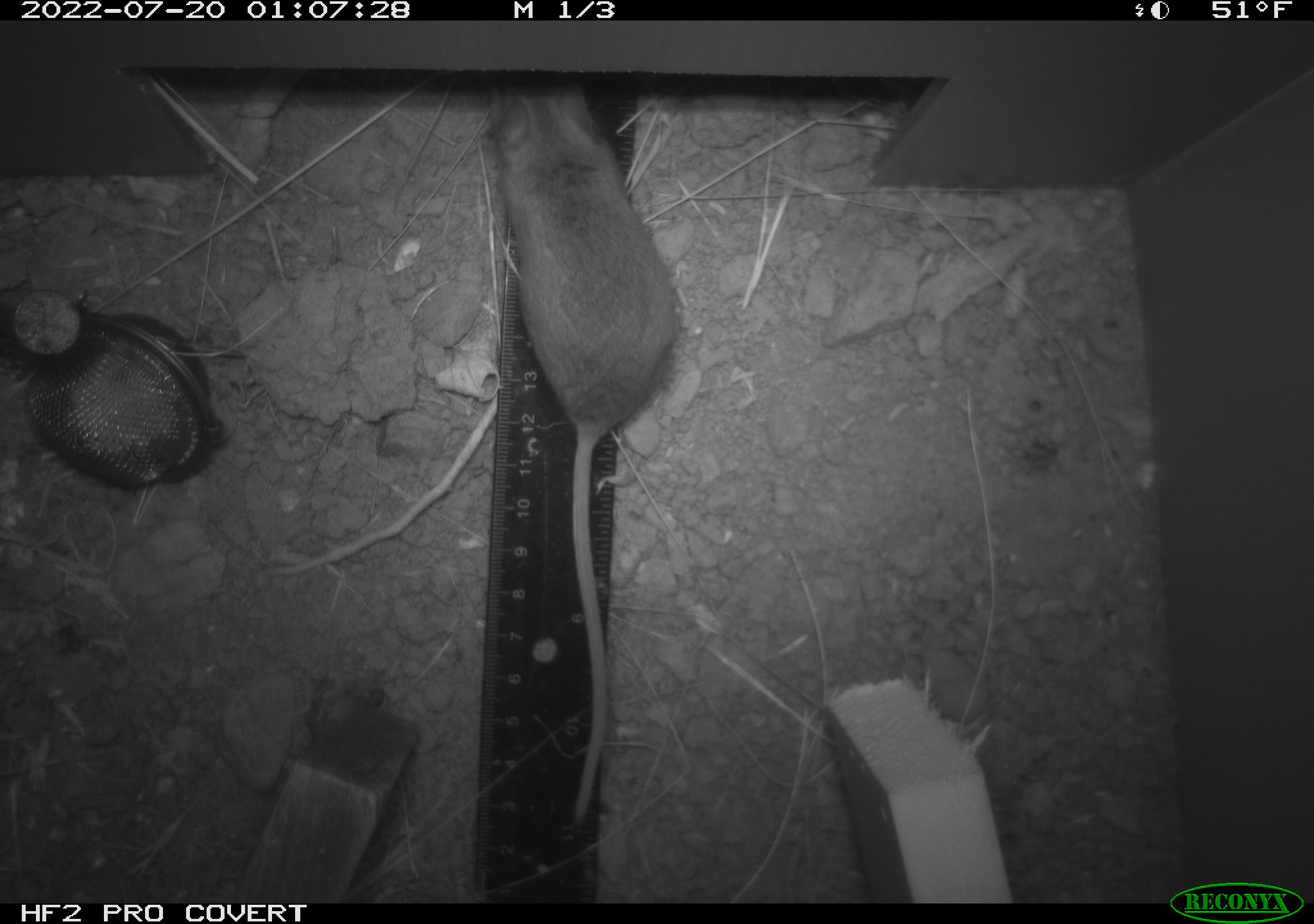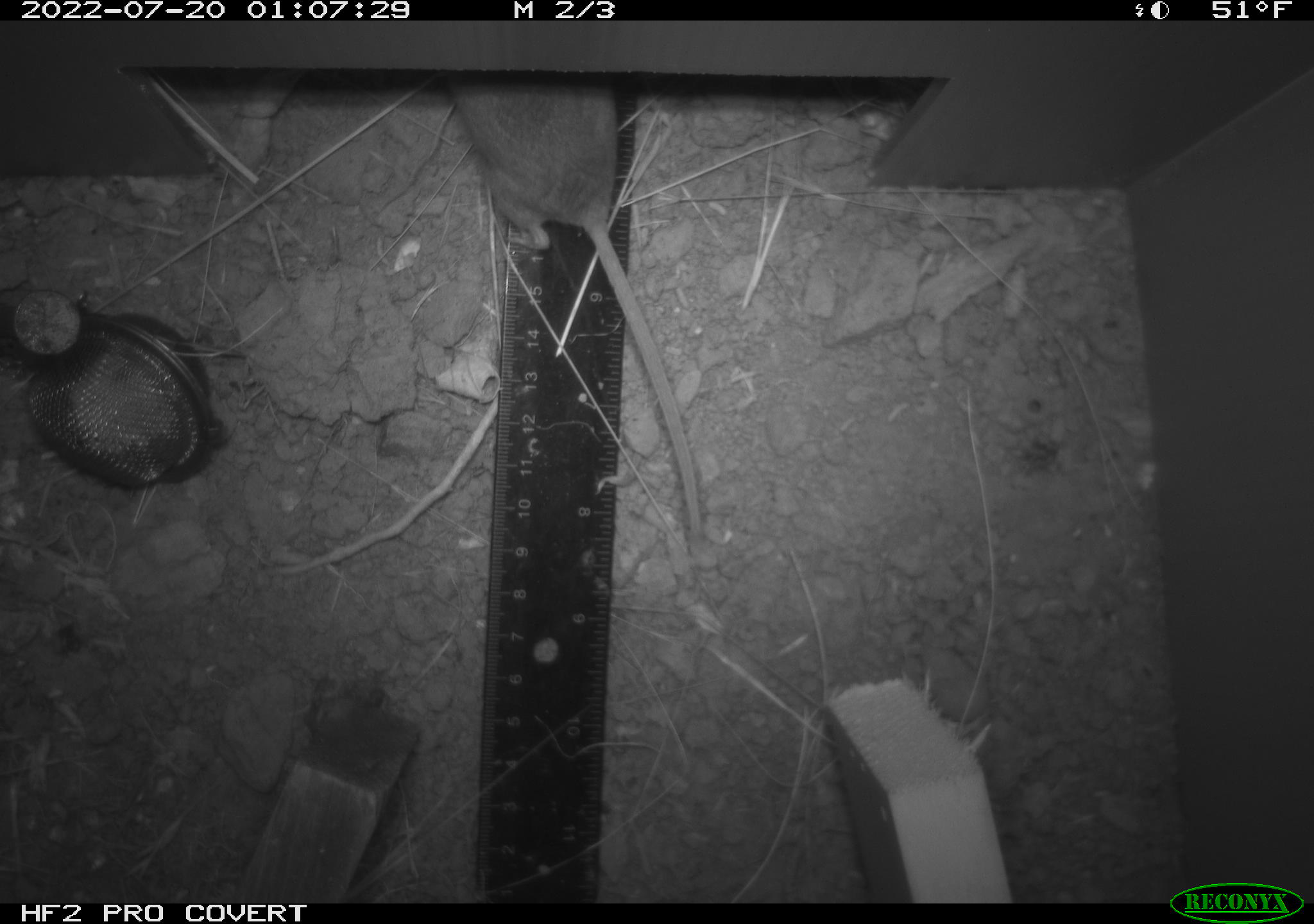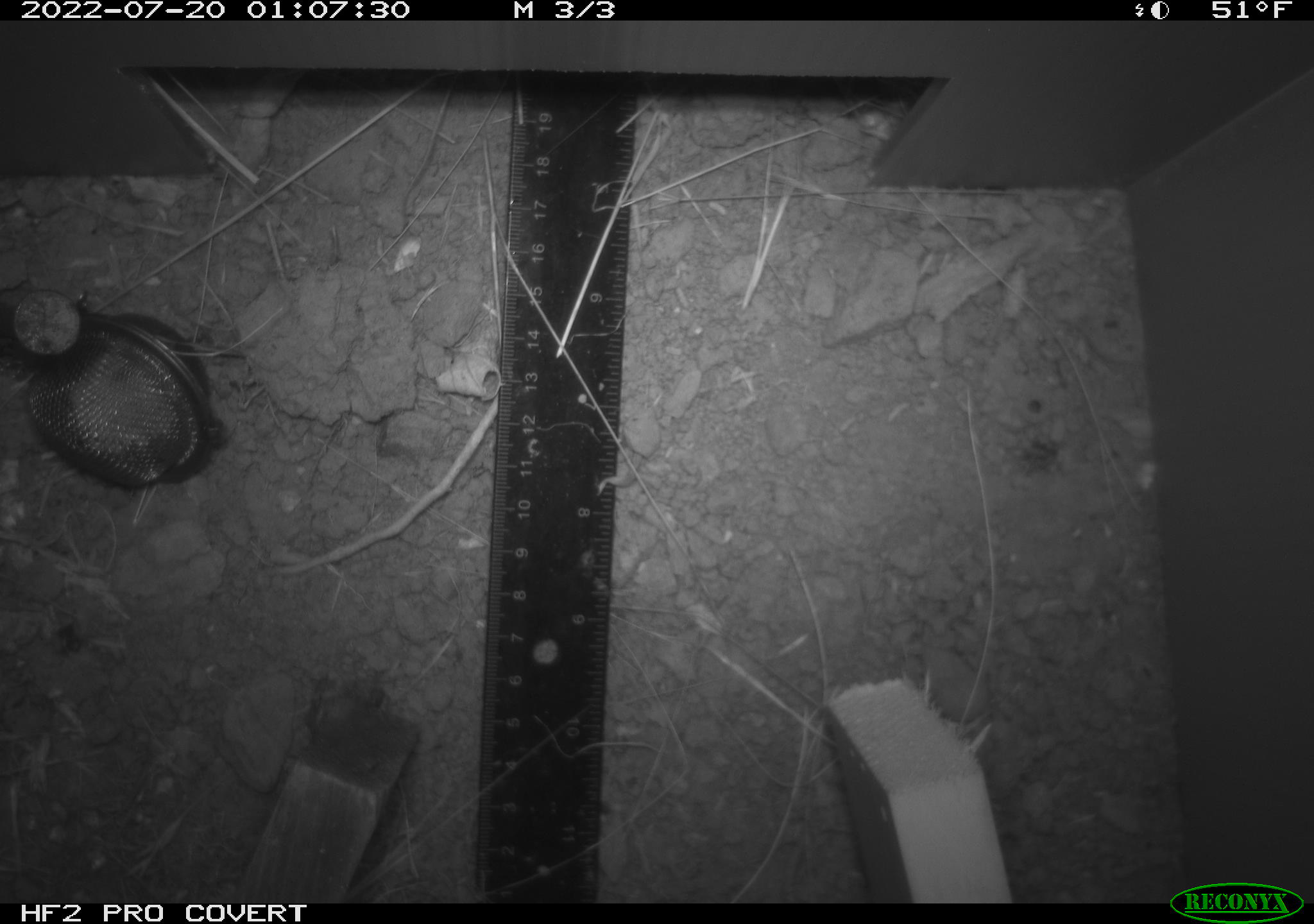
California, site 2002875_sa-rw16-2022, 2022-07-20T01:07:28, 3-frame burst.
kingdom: Animalia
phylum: Chordata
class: Mammalia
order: Rodentia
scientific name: Rodentia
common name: mouse species